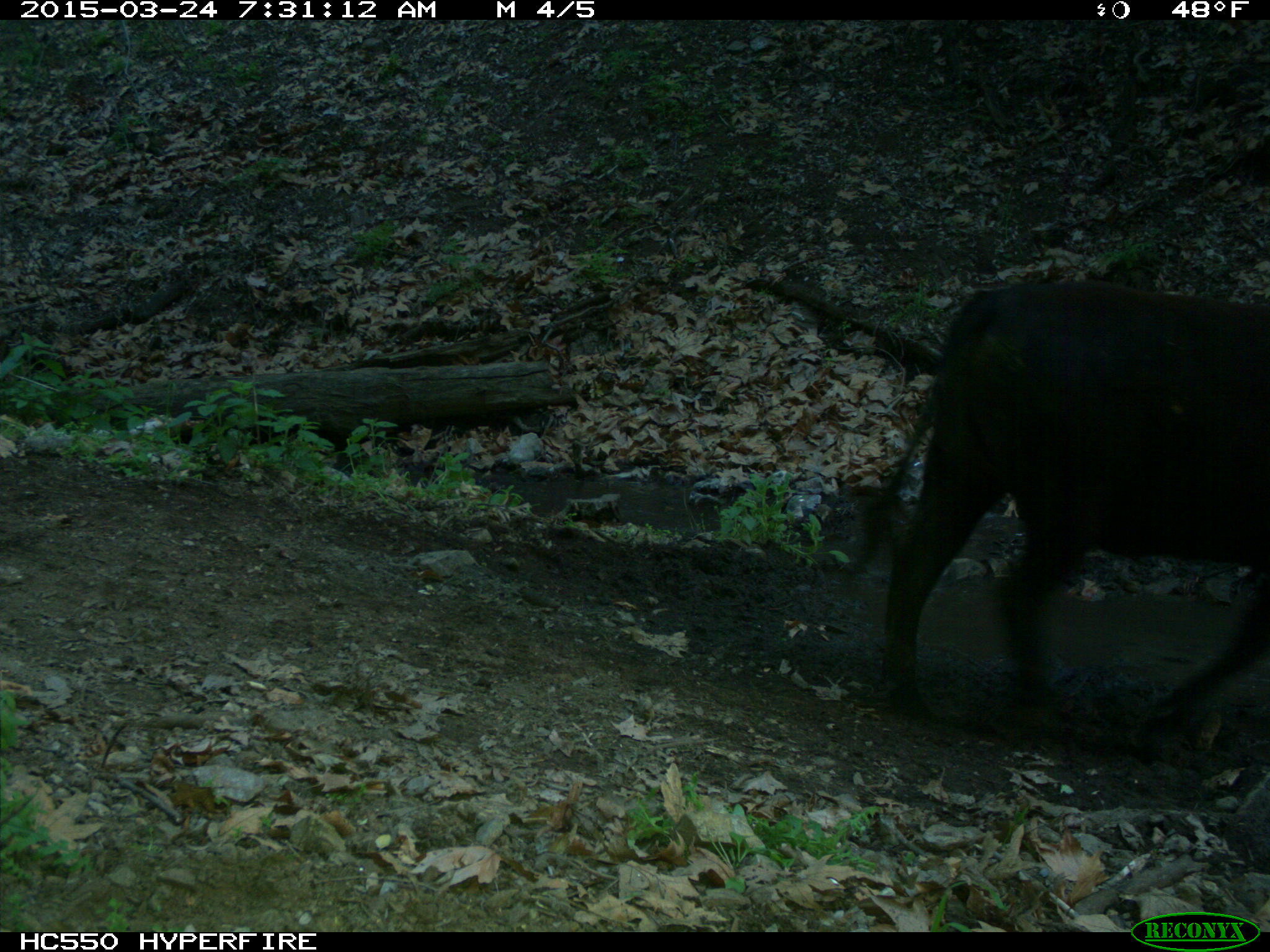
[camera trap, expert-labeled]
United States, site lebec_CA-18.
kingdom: Animalia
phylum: Chordata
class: Mammalia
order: Artiodactyla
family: Bovidae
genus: Bos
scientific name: Bos taurus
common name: domestic cow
Bos taurus (domestic cow).